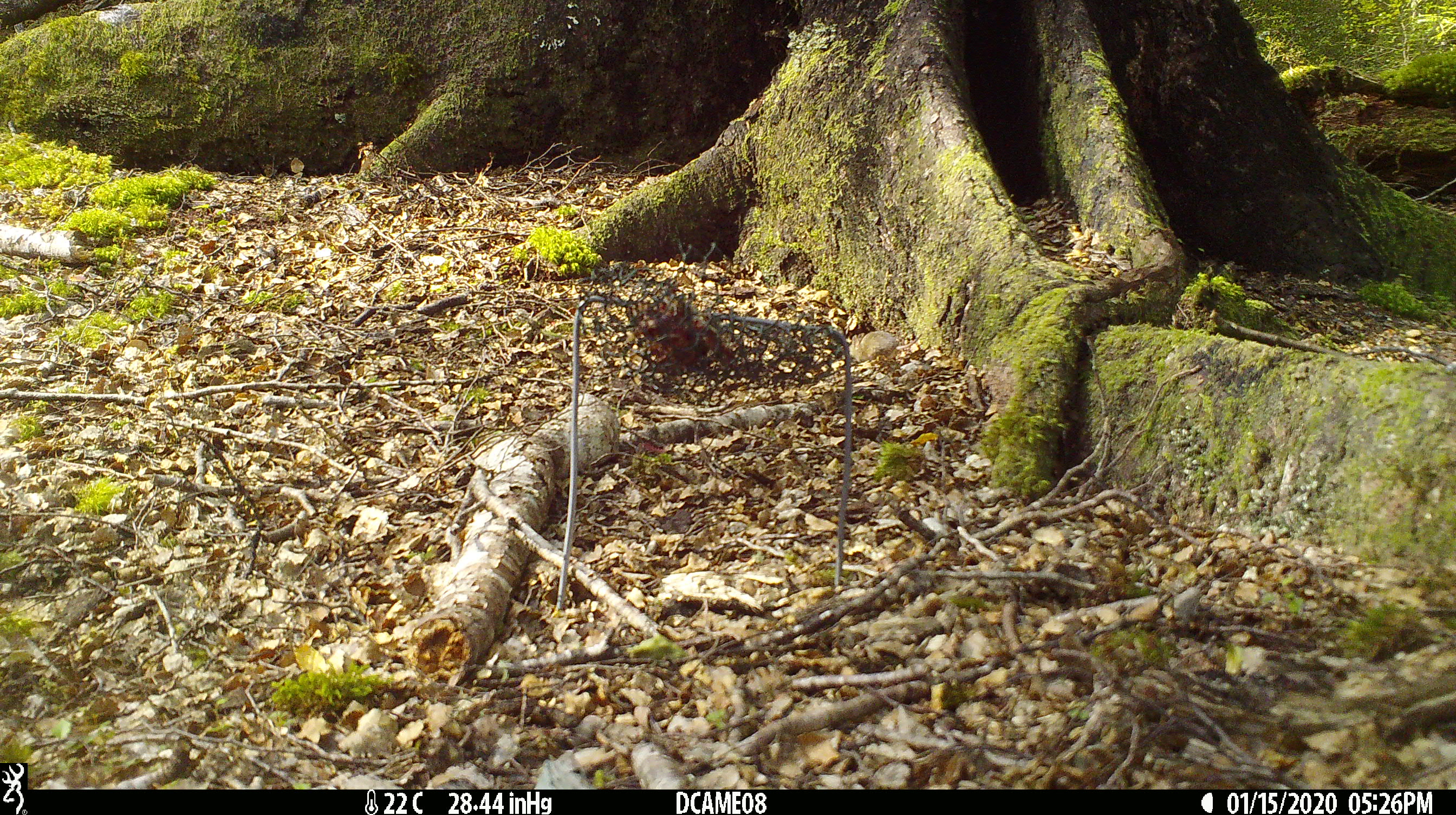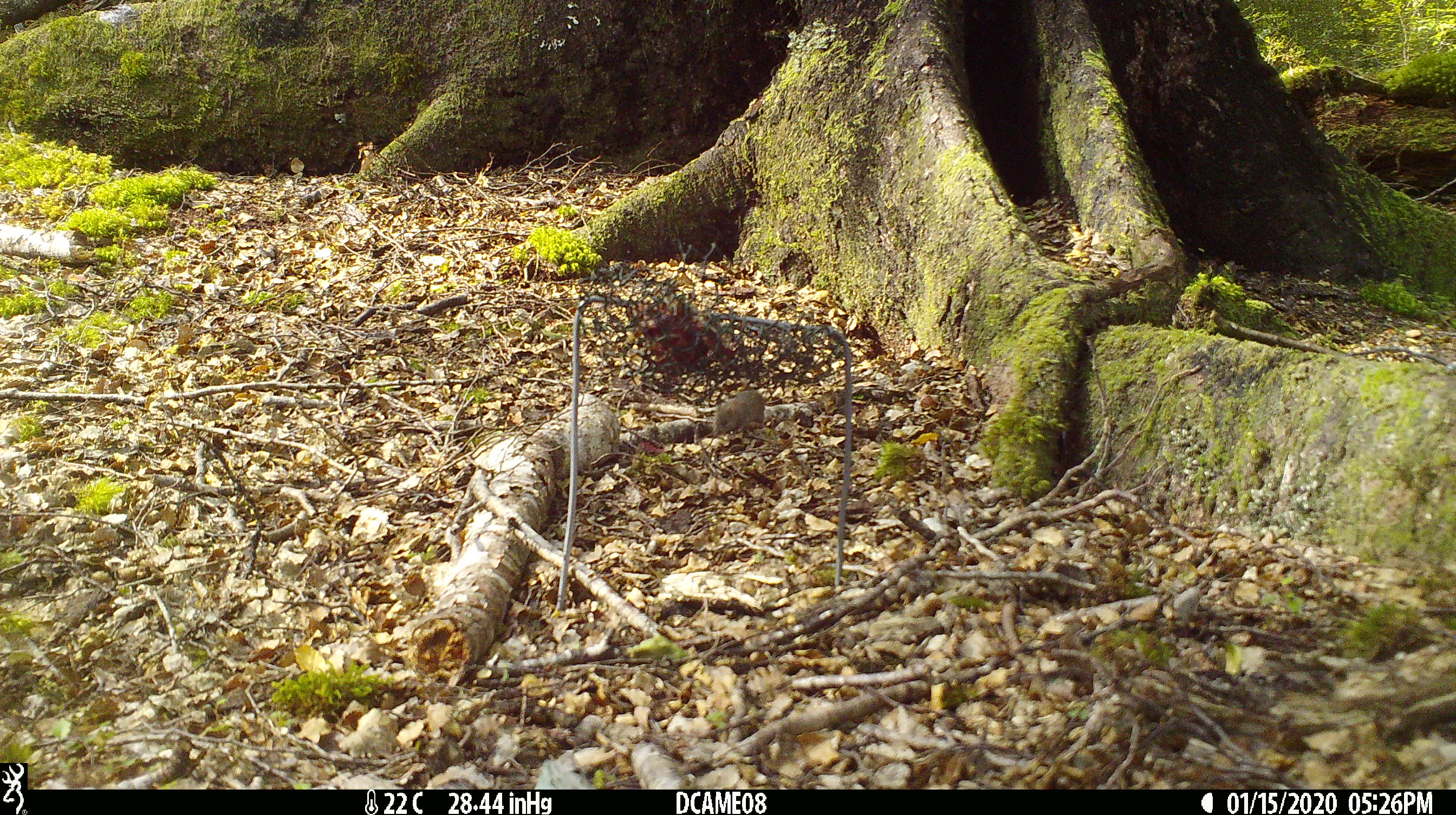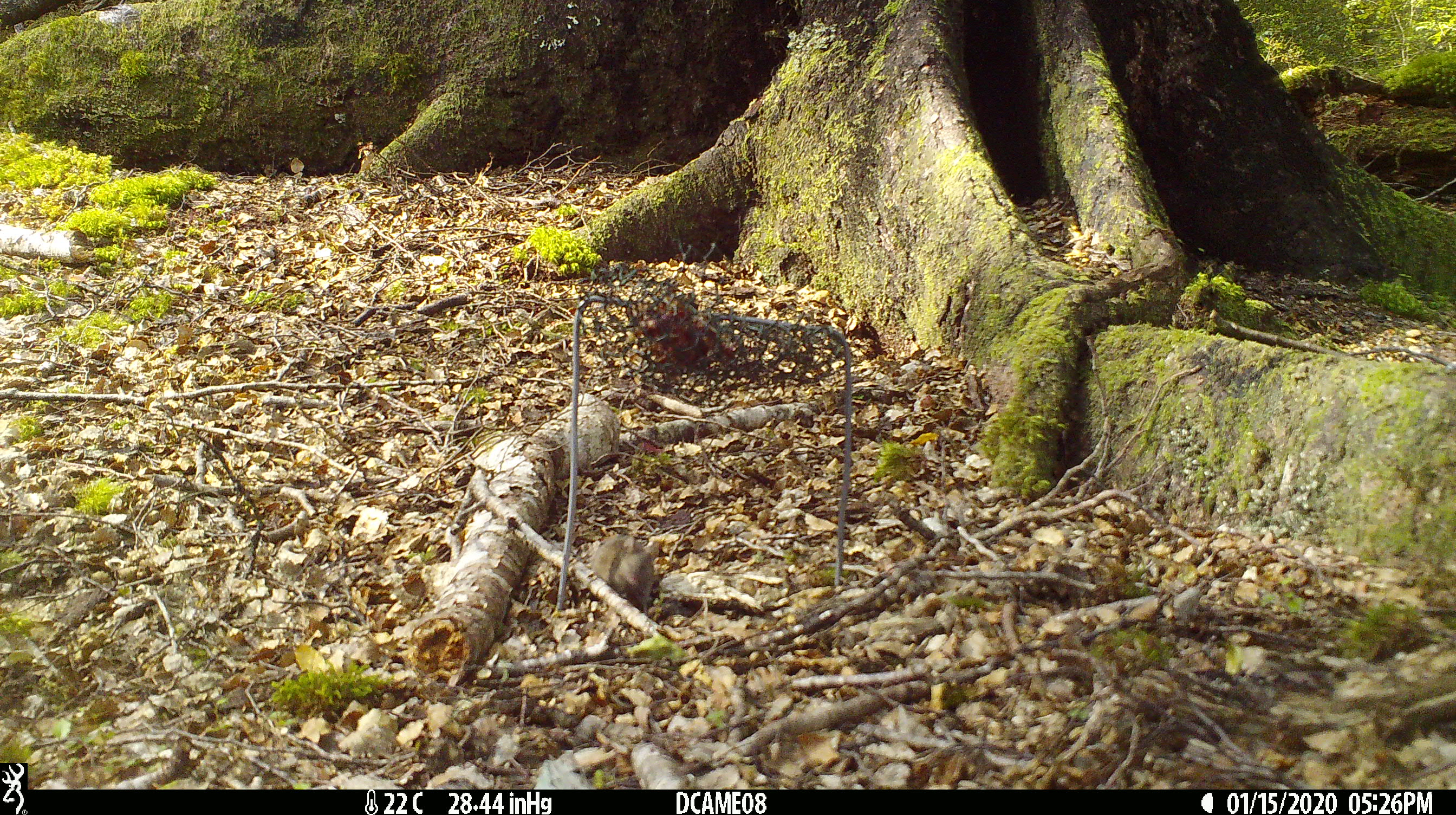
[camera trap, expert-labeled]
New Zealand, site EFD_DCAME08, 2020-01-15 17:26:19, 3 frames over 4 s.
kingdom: Animalia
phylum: Chordata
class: Mammalia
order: Rodentia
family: Muridae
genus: Mus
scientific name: Mus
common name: mouse